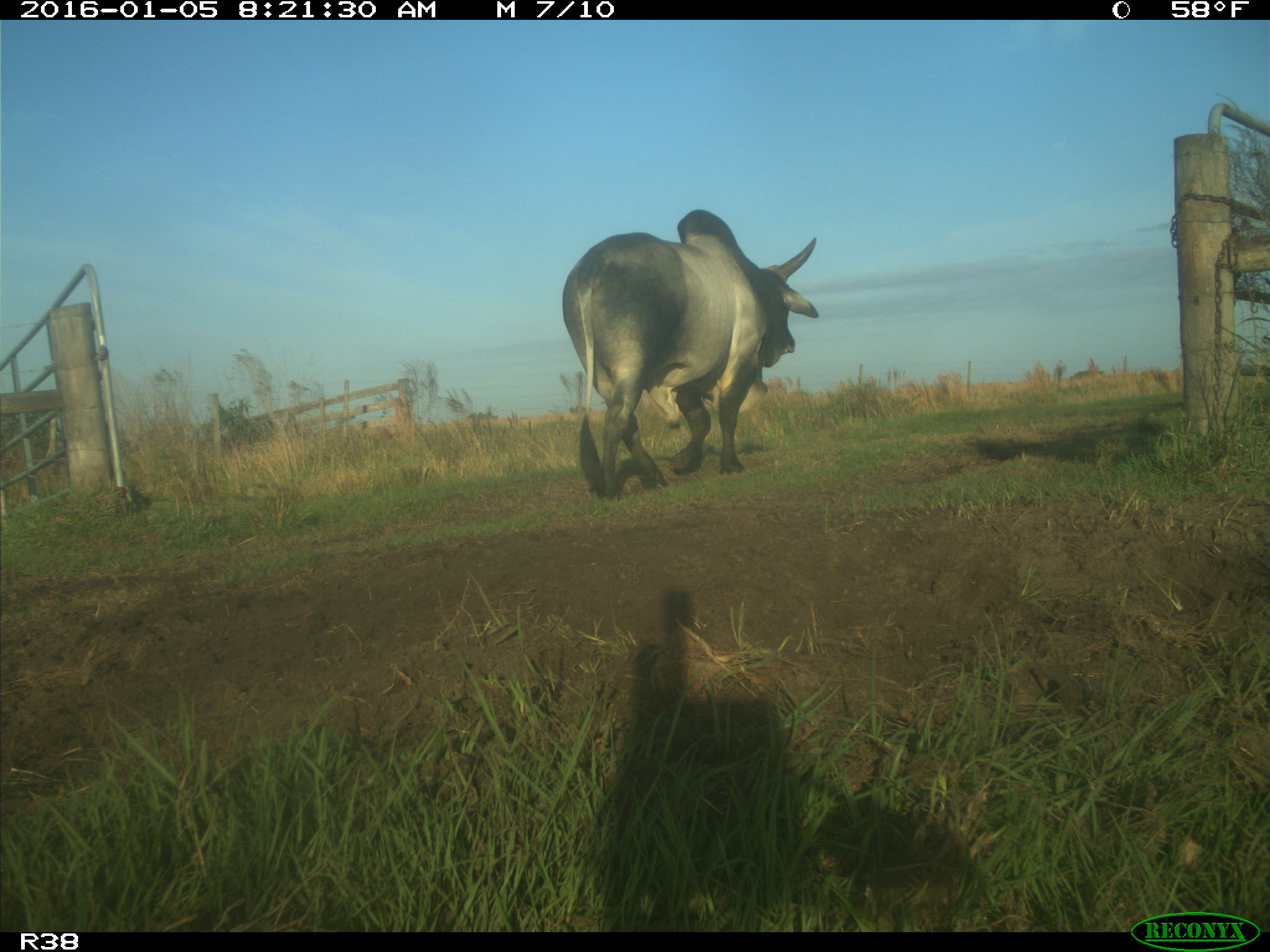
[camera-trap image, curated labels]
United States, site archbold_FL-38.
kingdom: Animalia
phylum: Chordata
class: Mammalia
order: Artiodactyla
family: Bovidae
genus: Bos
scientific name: Bos taurus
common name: domestic cow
Bos taurus (domestic cow).